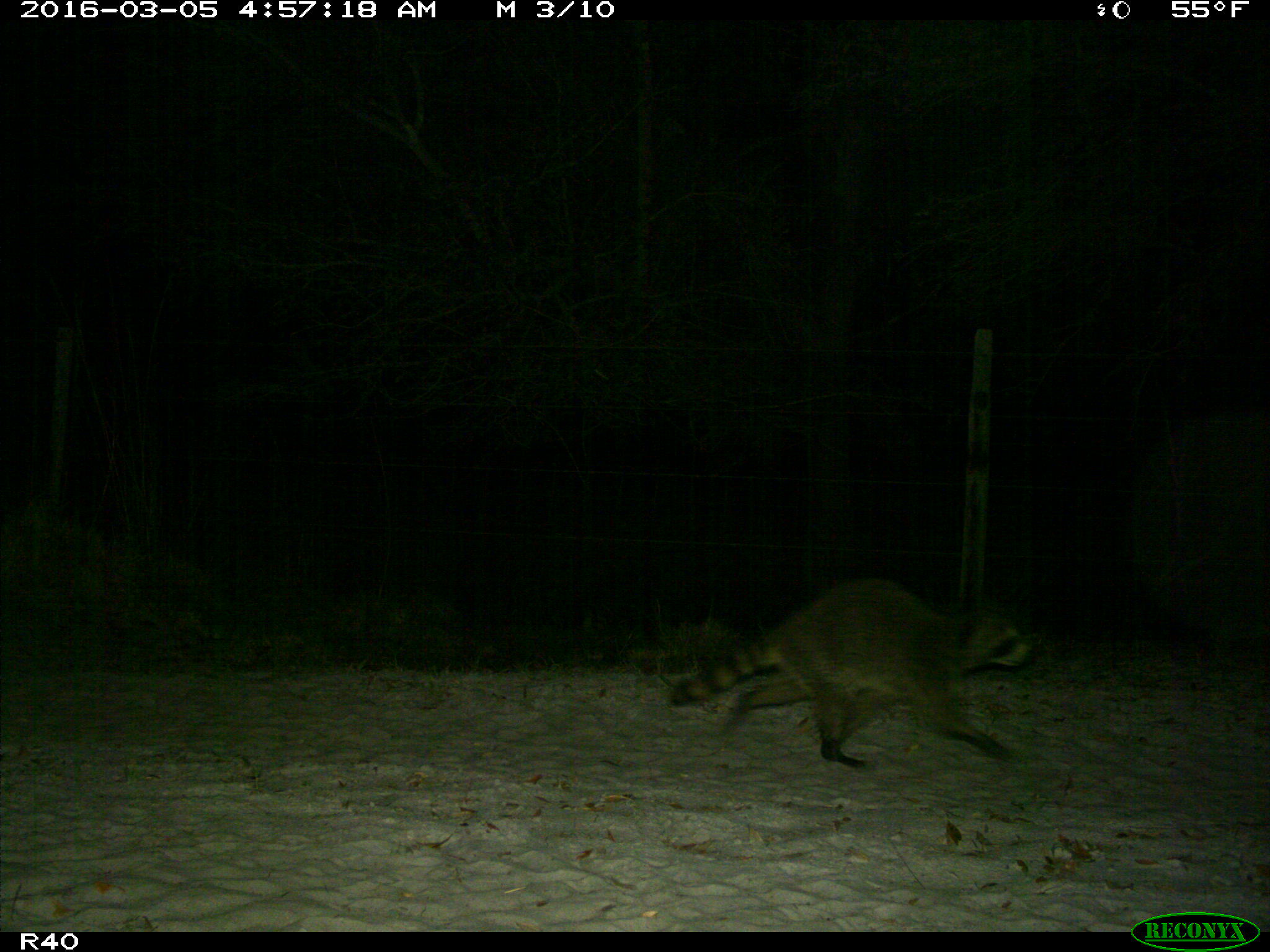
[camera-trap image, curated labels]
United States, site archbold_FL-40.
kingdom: Animalia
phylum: Chordata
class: Mammalia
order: Carnivora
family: Procyonidae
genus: Procyon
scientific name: Procyon lotor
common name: common raccoon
Procyon lotor (common raccoon).